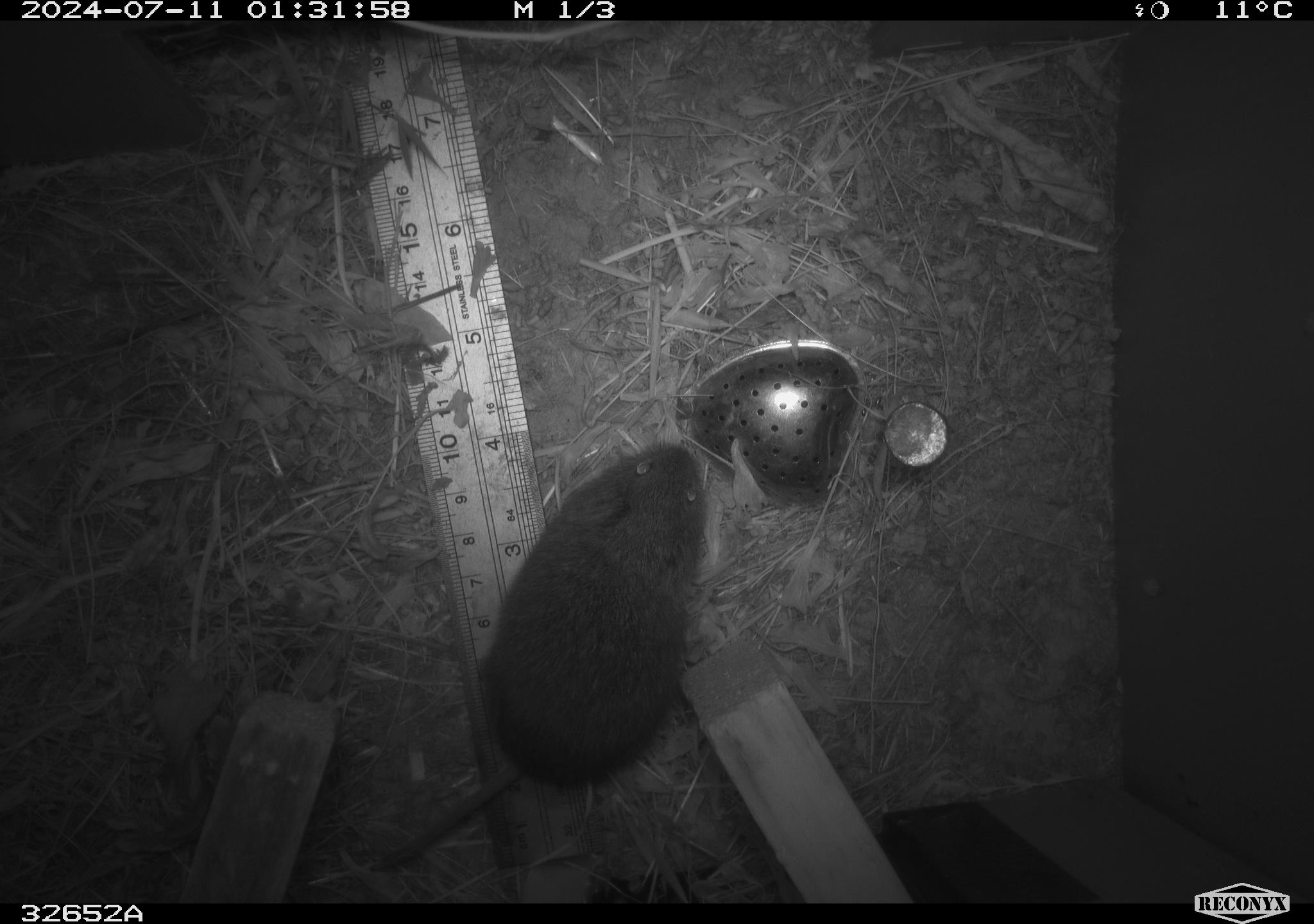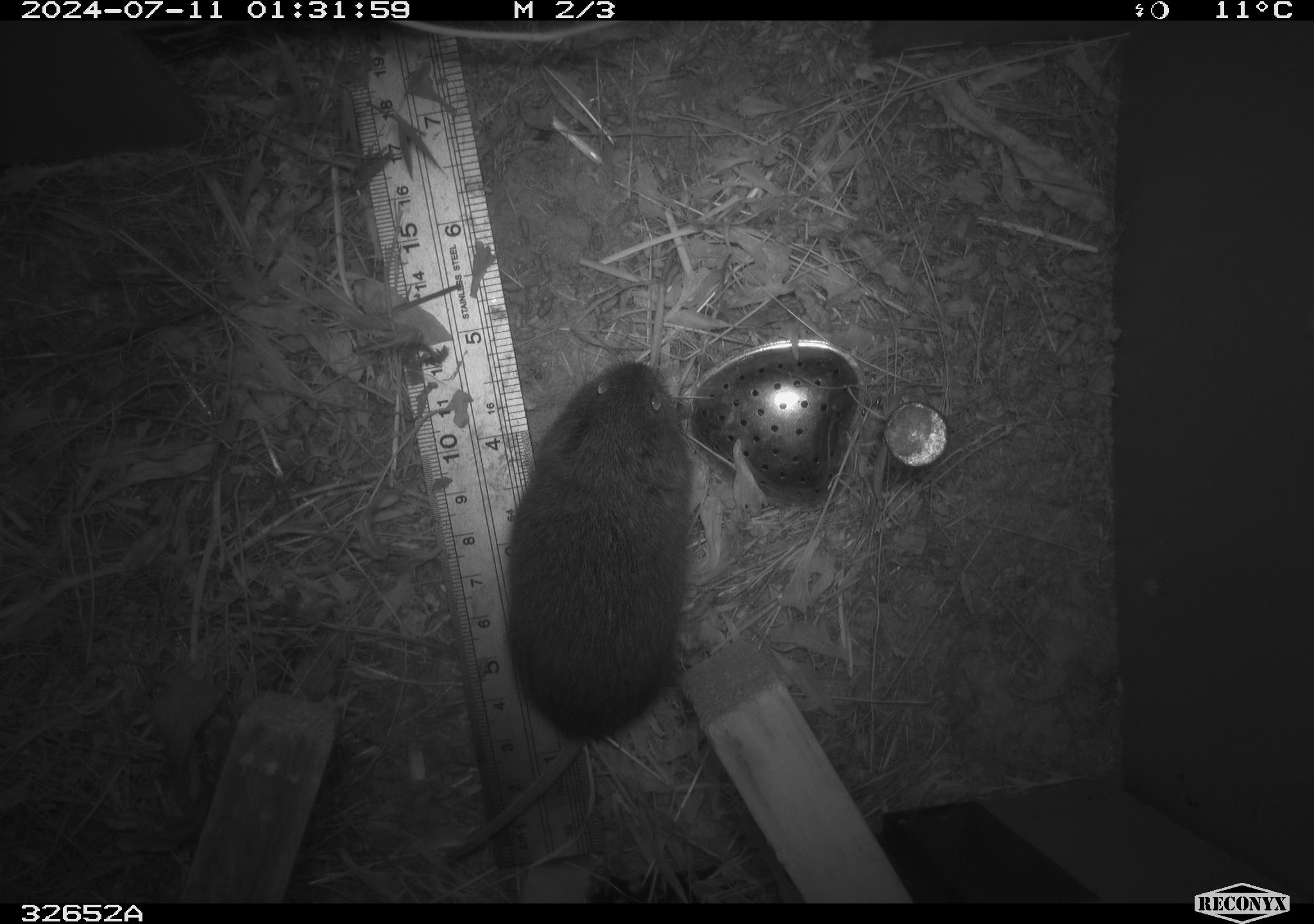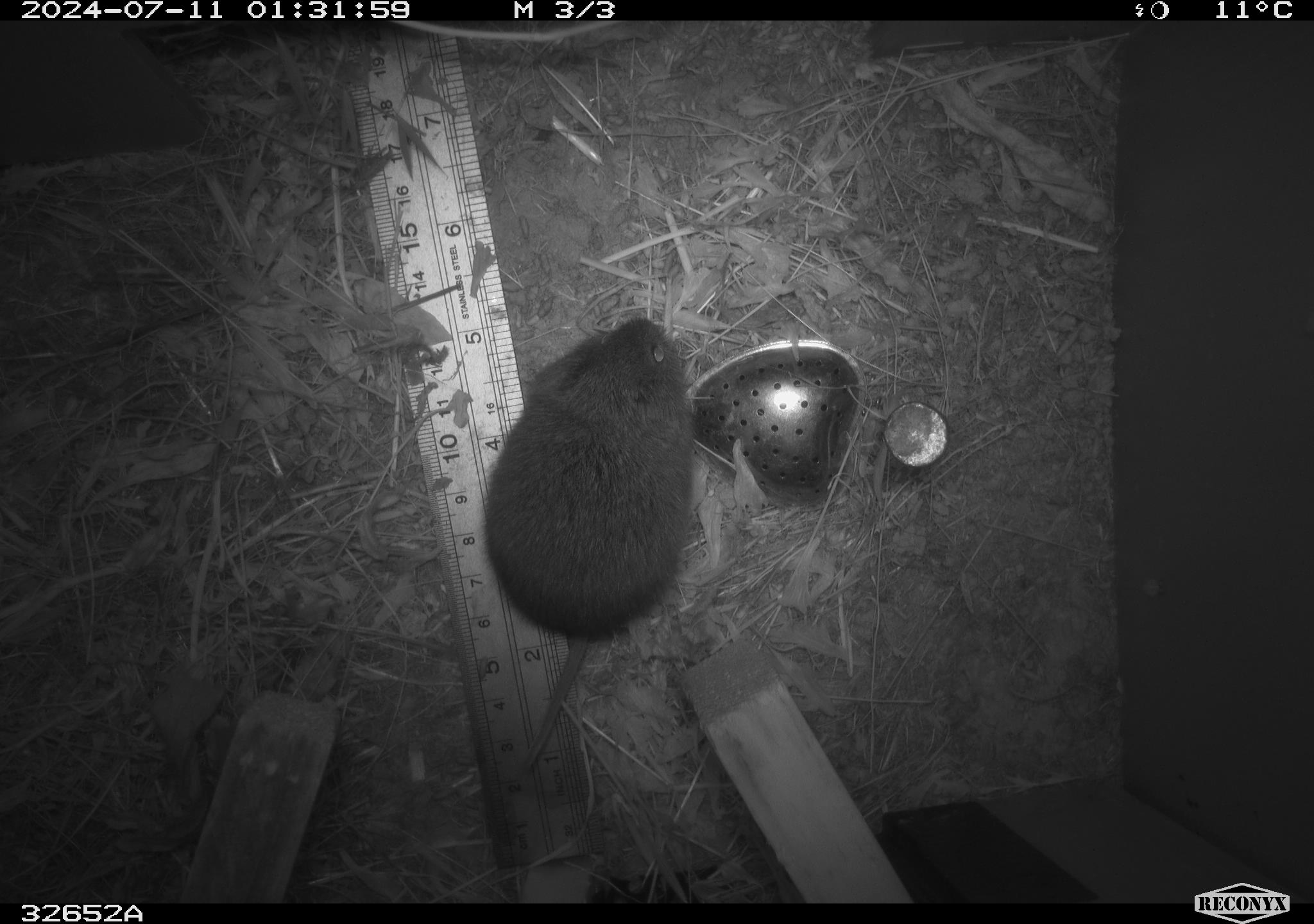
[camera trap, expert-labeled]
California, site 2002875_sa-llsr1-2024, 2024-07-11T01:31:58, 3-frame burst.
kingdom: Animalia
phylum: Chordata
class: Mammalia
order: Rodentia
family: Cricetidae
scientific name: Arvicolinae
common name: voles, lemmings, and muskrats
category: arvicolinae subfamily